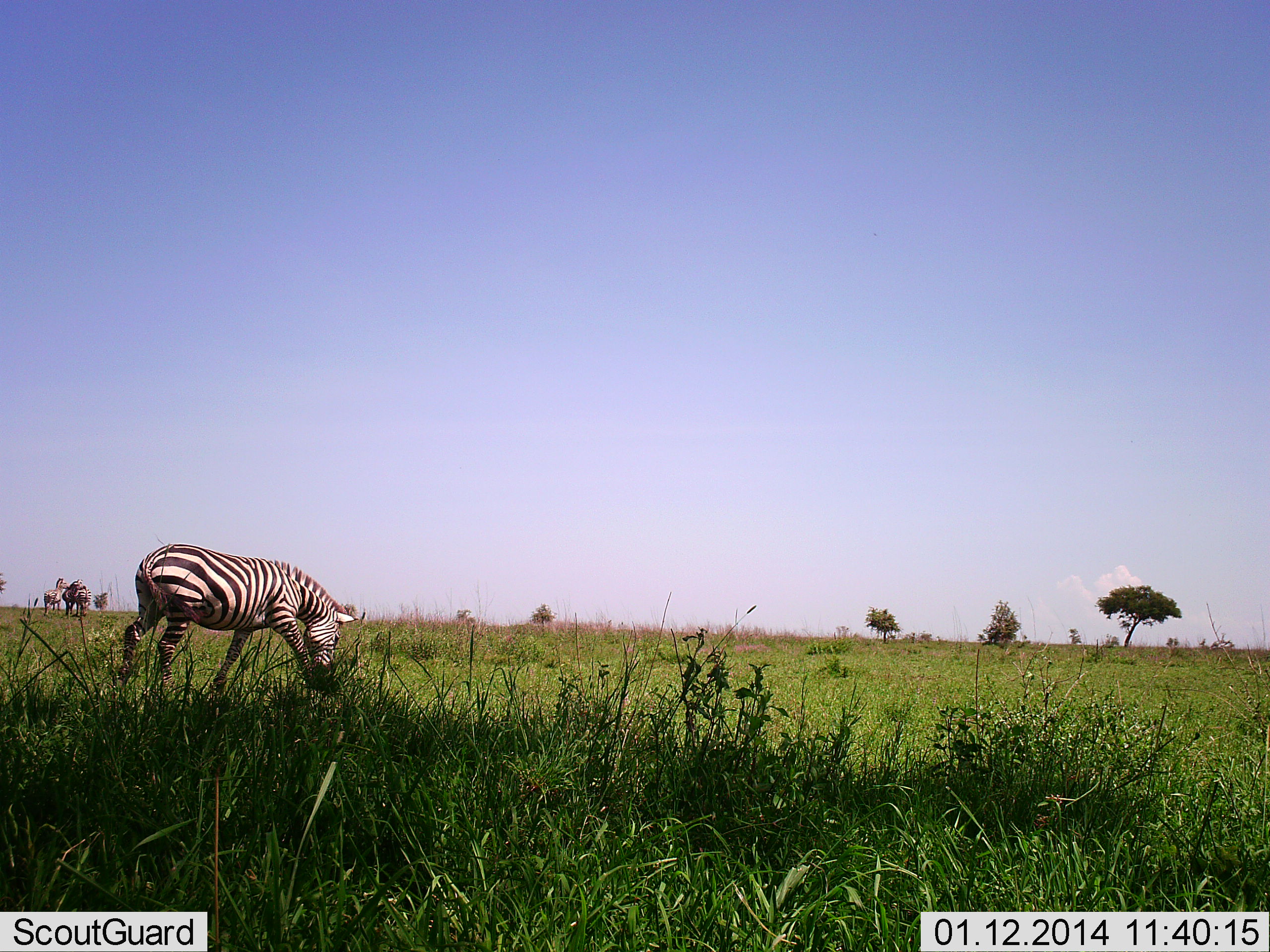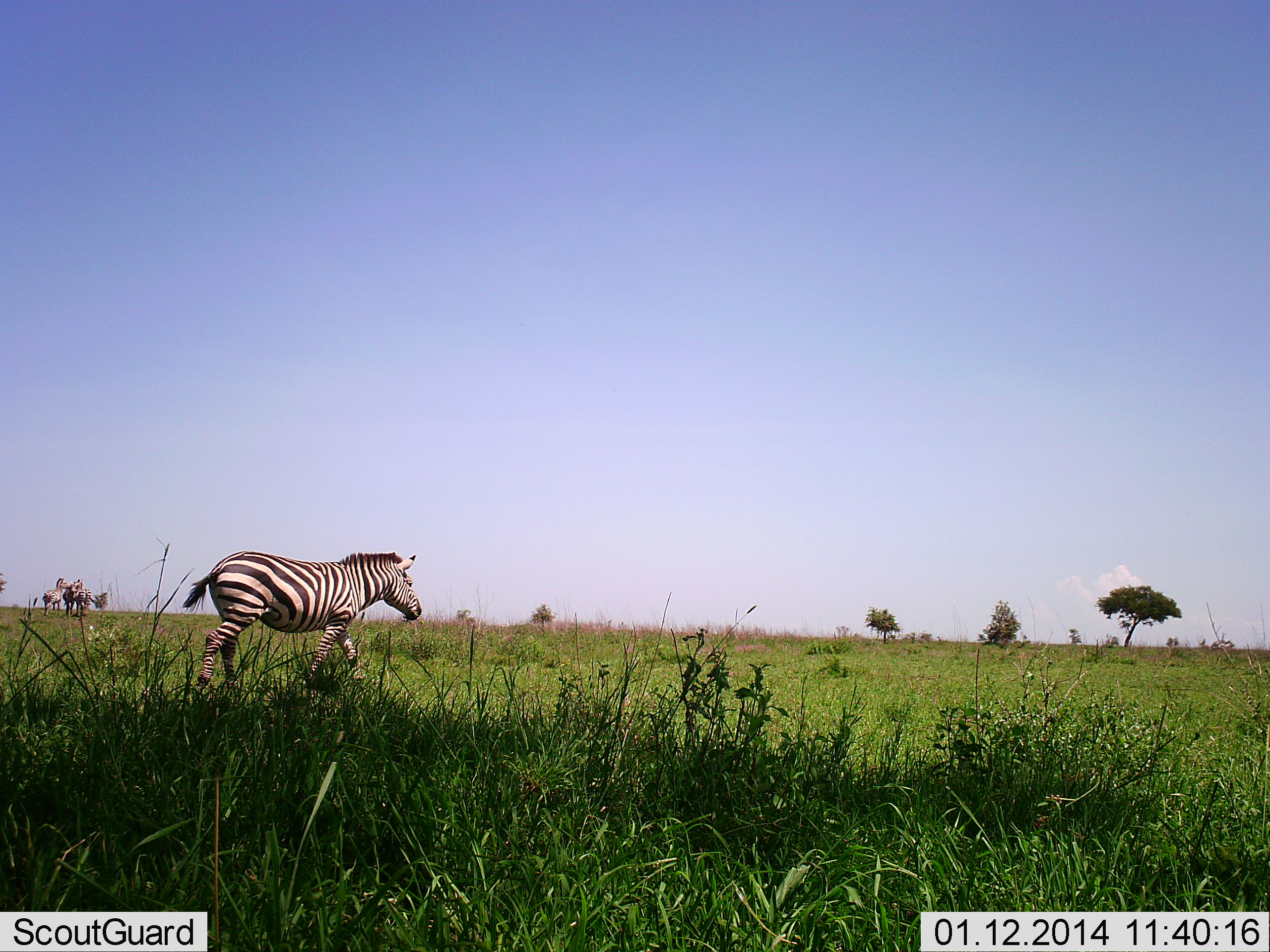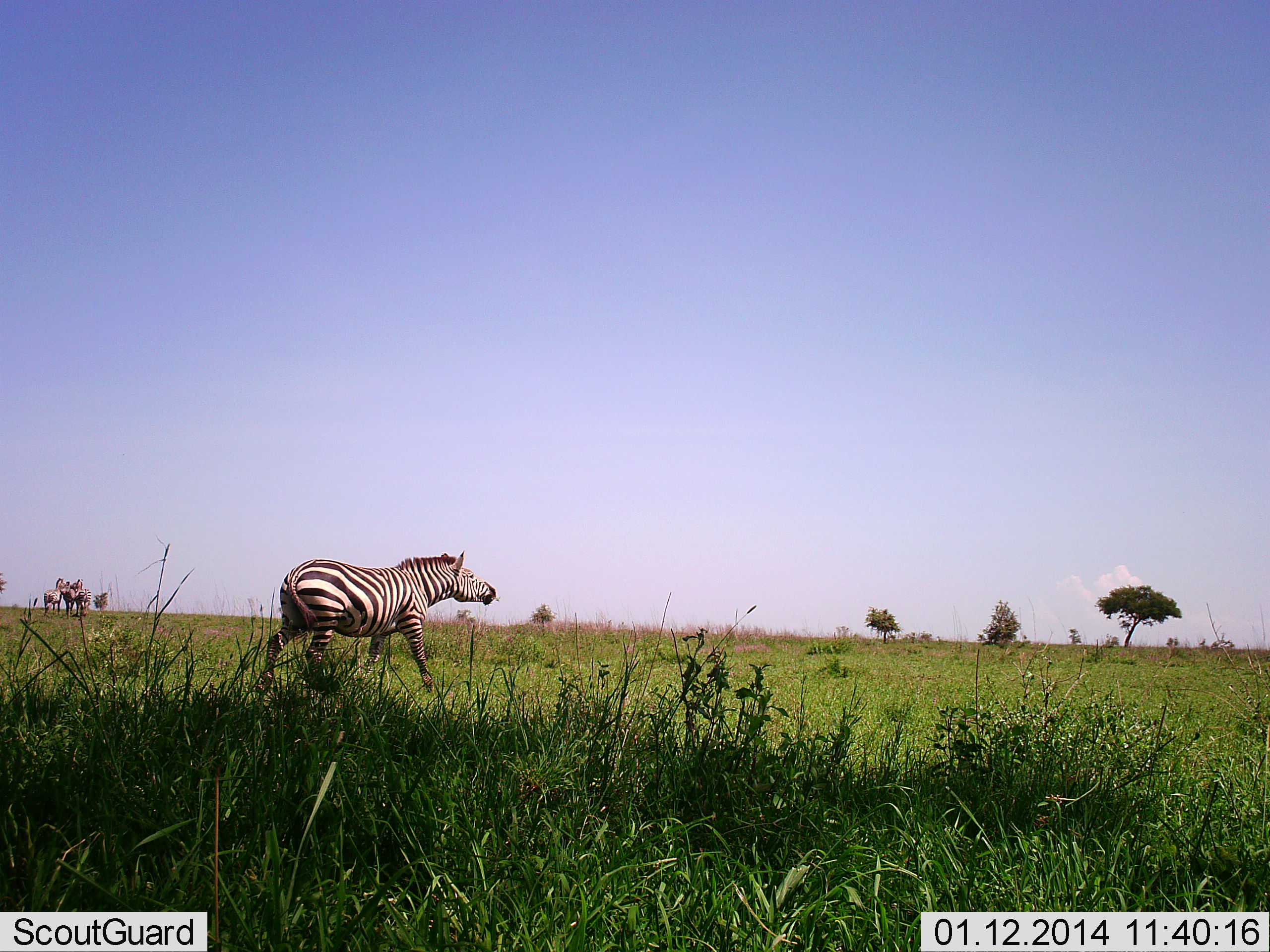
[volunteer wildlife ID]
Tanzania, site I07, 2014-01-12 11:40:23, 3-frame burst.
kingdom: Animalia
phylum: Chordata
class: Mammalia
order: Perissodactyla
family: Equidae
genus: Equus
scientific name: Equus quagga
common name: plains zebra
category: zebra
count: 1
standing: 45%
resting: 0%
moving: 91%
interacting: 9%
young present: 0%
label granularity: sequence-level